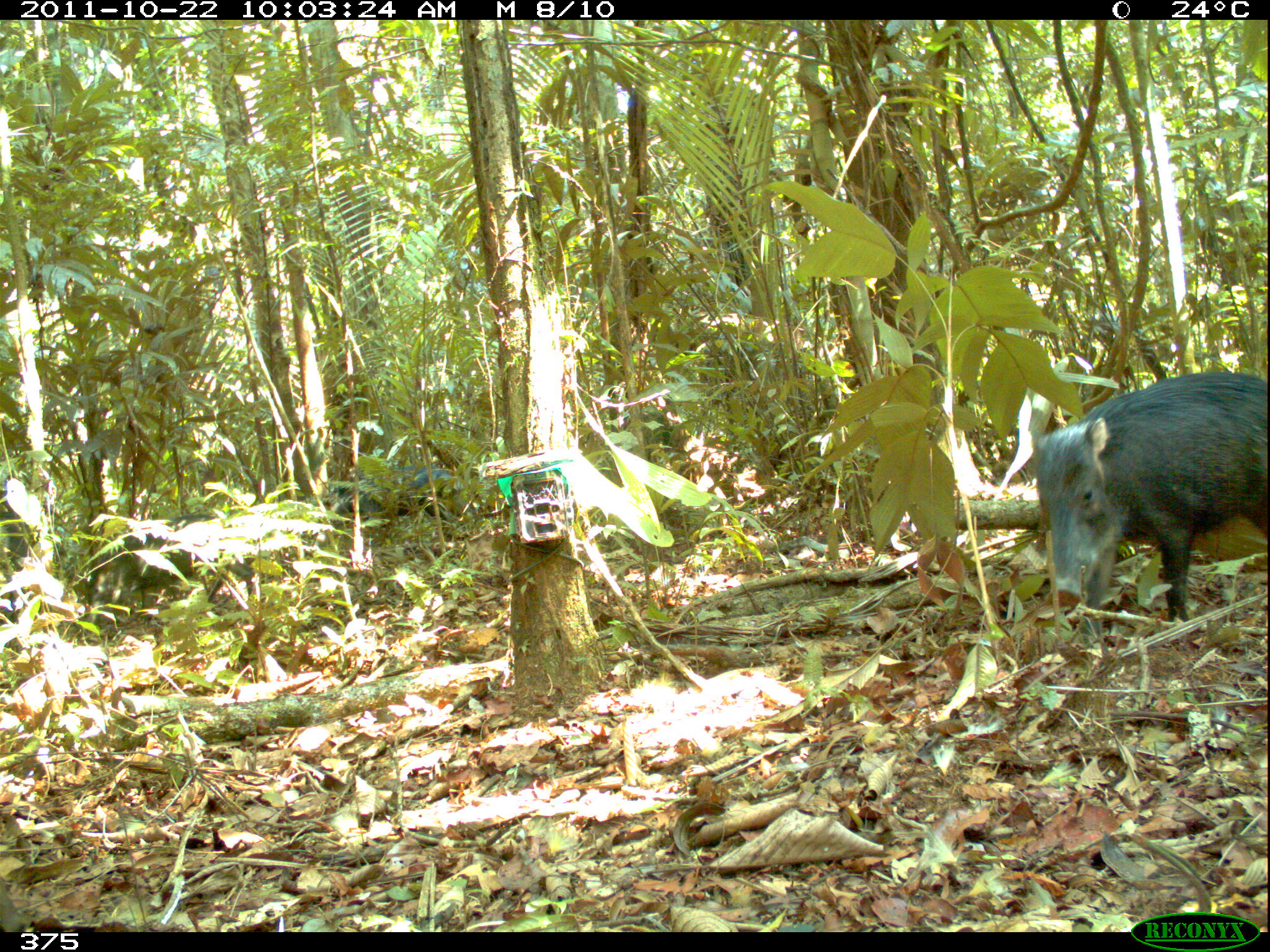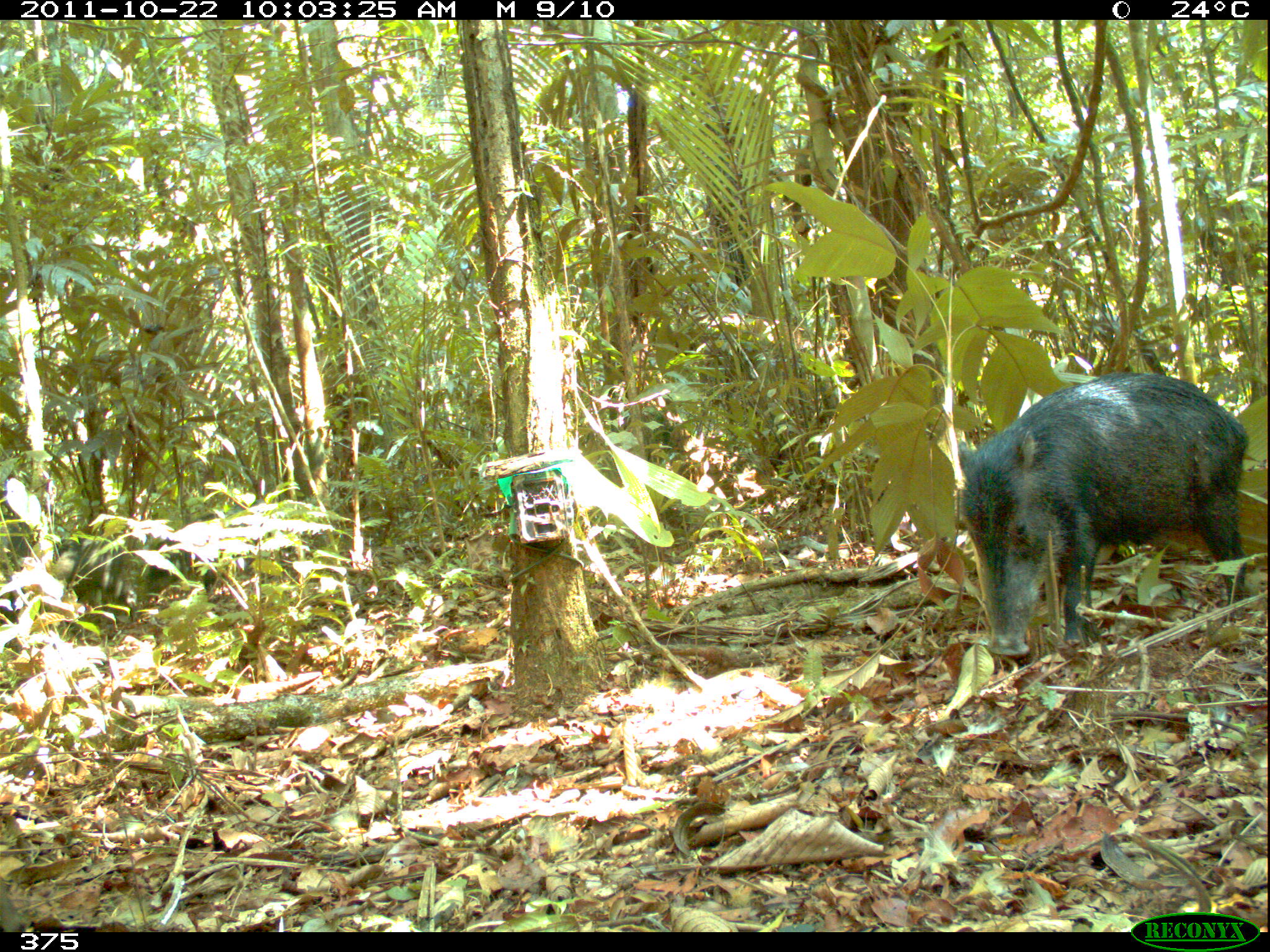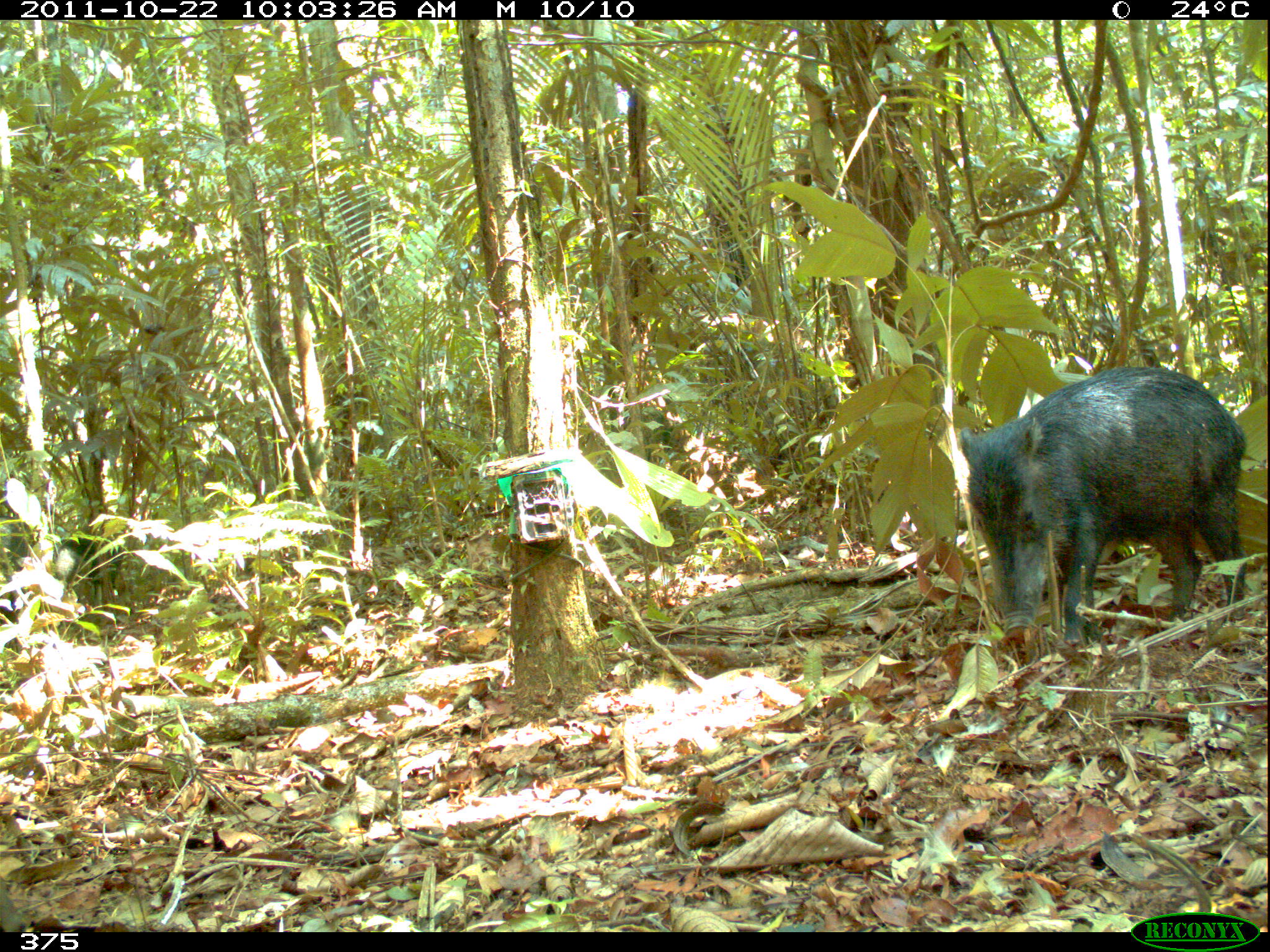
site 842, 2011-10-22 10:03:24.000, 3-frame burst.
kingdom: Animalia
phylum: Chordata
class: Mammalia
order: Artiodactyla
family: Tayassuidae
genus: Tayassu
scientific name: Tayassu pecari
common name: white-lipped peccary